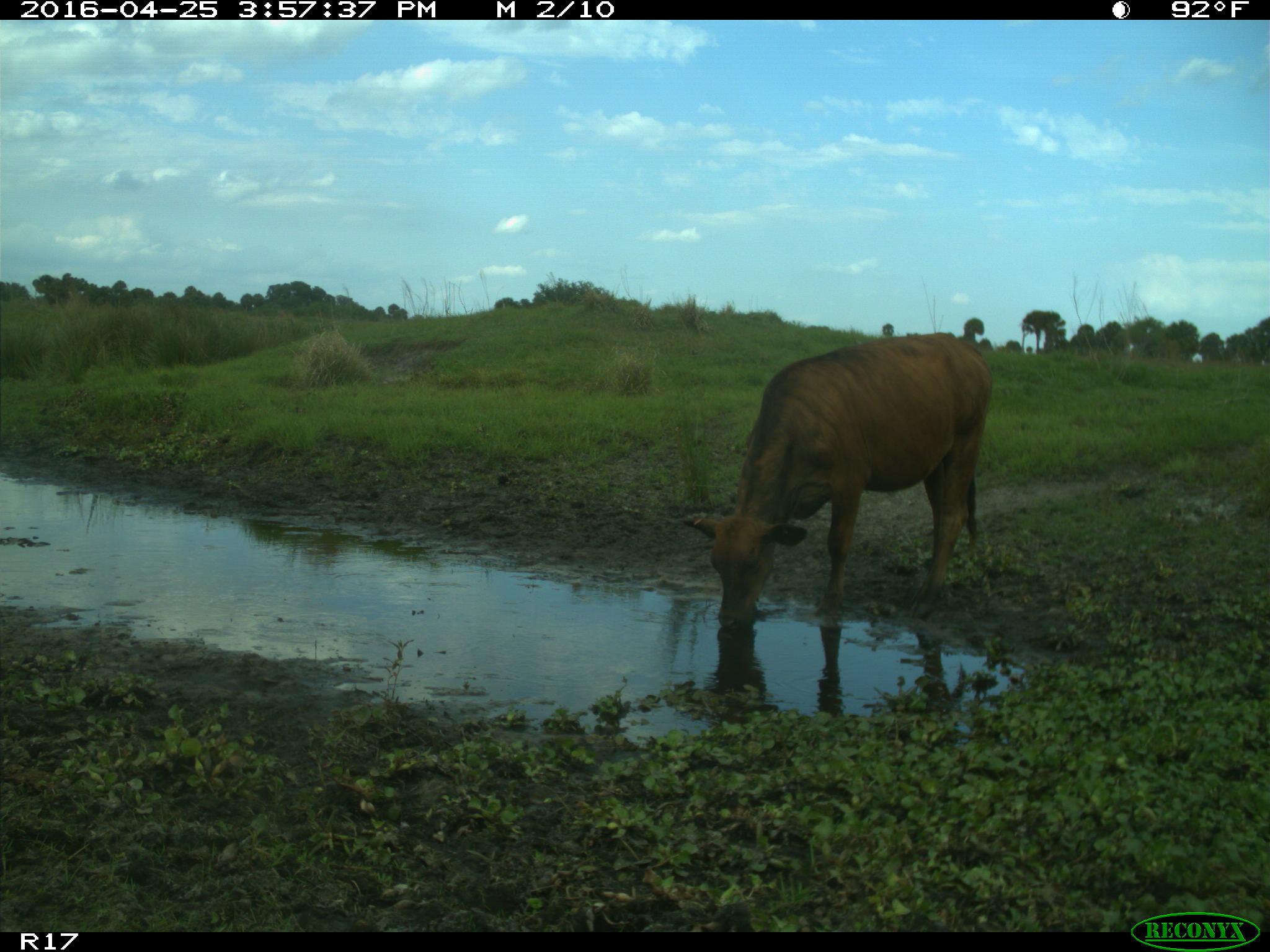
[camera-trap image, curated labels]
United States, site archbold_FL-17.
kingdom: Animalia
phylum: Chordata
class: Mammalia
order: Artiodactyla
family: Bovidae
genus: Bos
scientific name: Bos taurus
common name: domestic cow